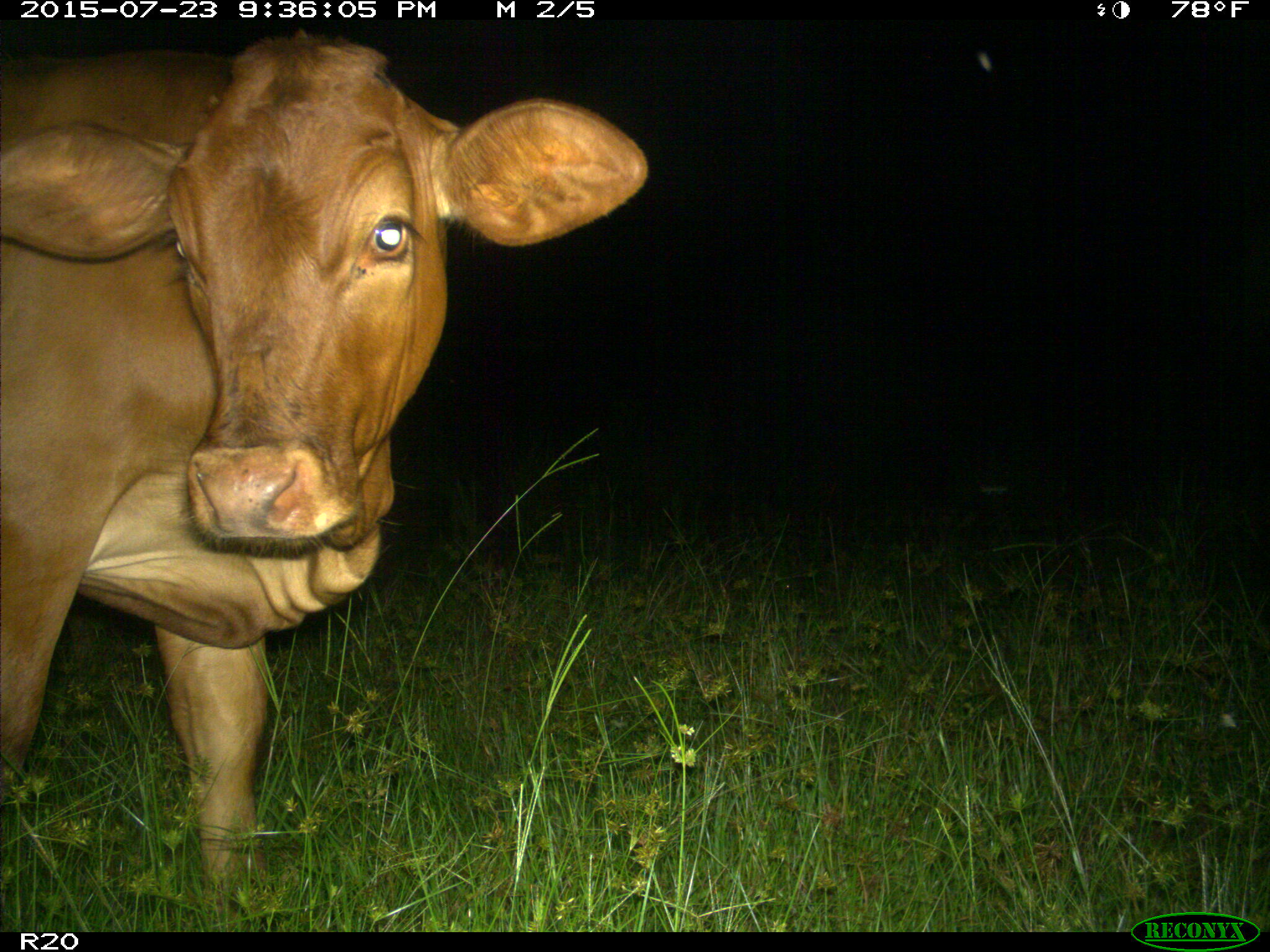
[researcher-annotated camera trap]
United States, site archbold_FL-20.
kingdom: Animalia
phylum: Chordata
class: Mammalia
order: Artiodactyla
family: Bovidae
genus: Bos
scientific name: Bos taurus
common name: domestic cow